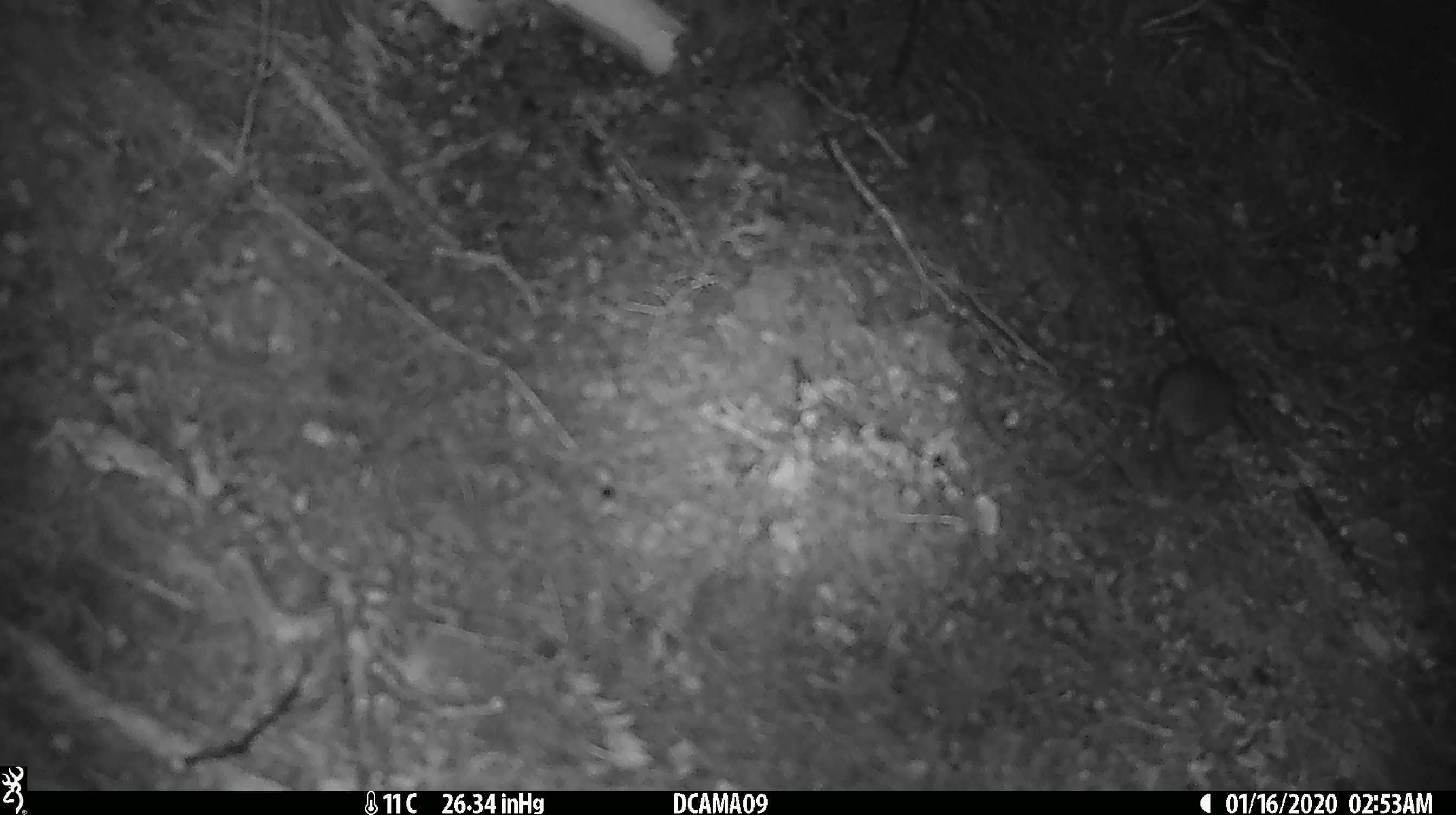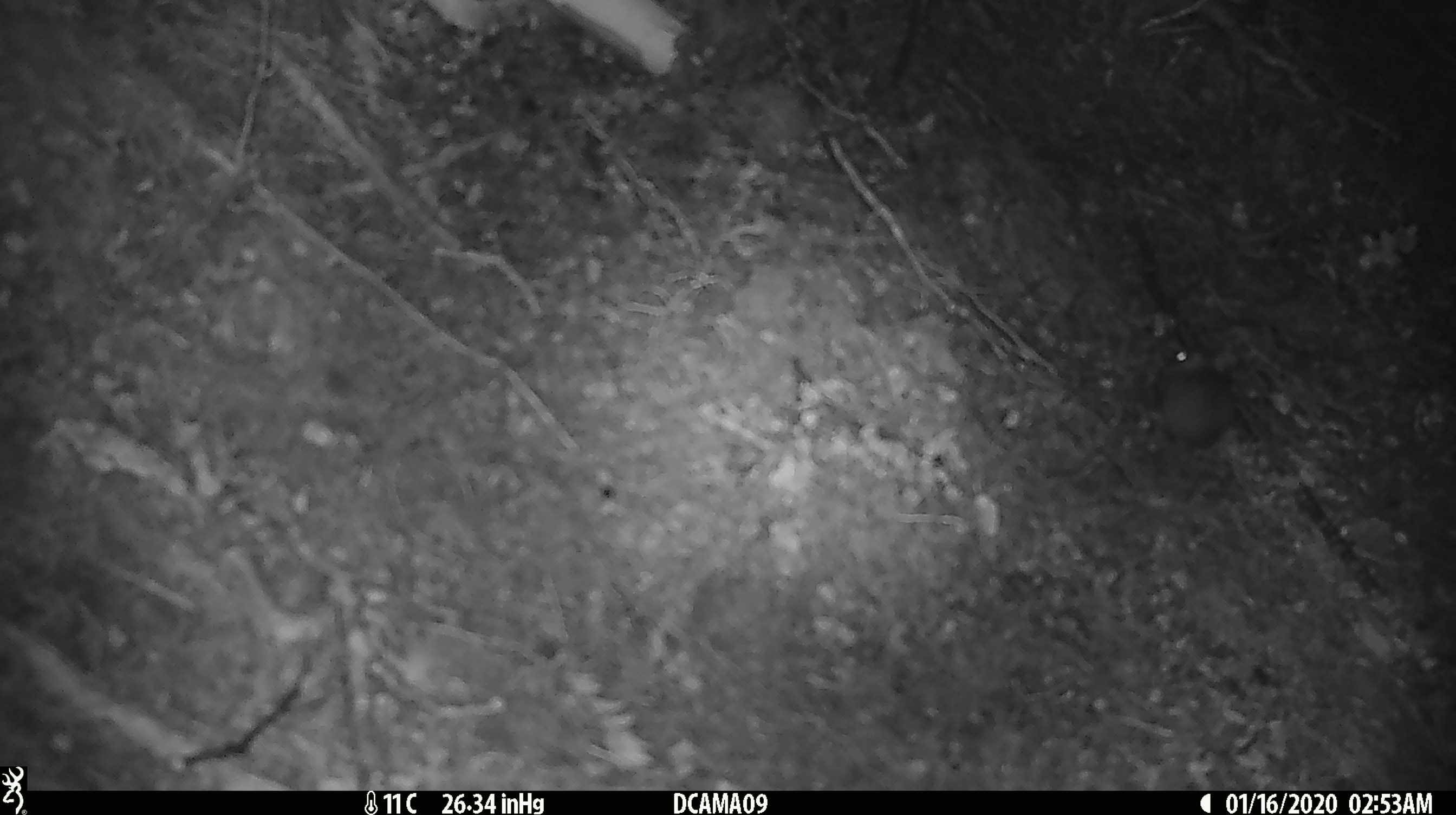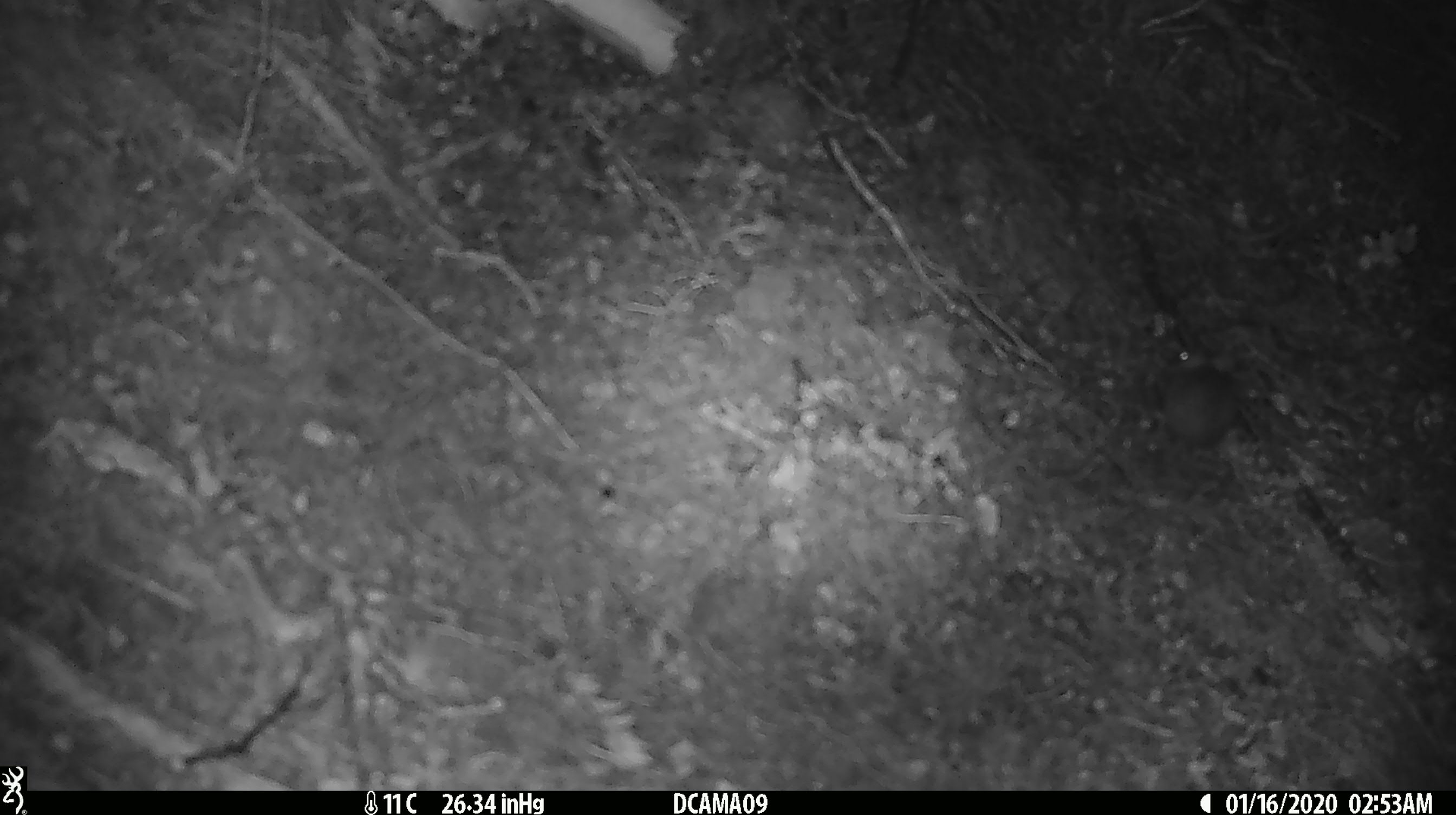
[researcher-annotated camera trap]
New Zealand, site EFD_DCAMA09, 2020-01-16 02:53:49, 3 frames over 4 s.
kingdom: Animalia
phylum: Chordata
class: Mammalia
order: Rodentia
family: Muridae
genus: Mus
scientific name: Mus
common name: mouse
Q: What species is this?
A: Mouse (Mus).